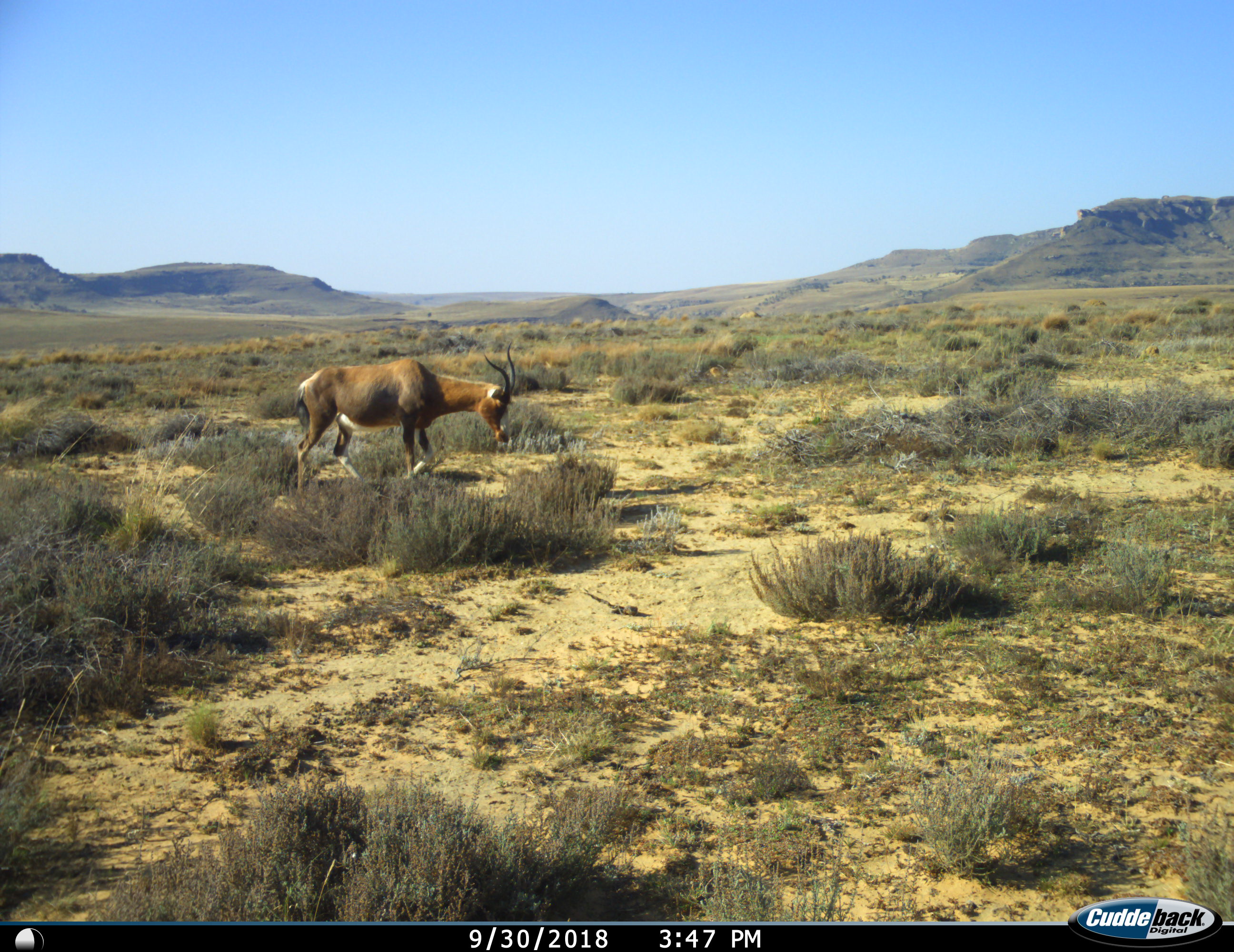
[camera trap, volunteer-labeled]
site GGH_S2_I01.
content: unidentified animal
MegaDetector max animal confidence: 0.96